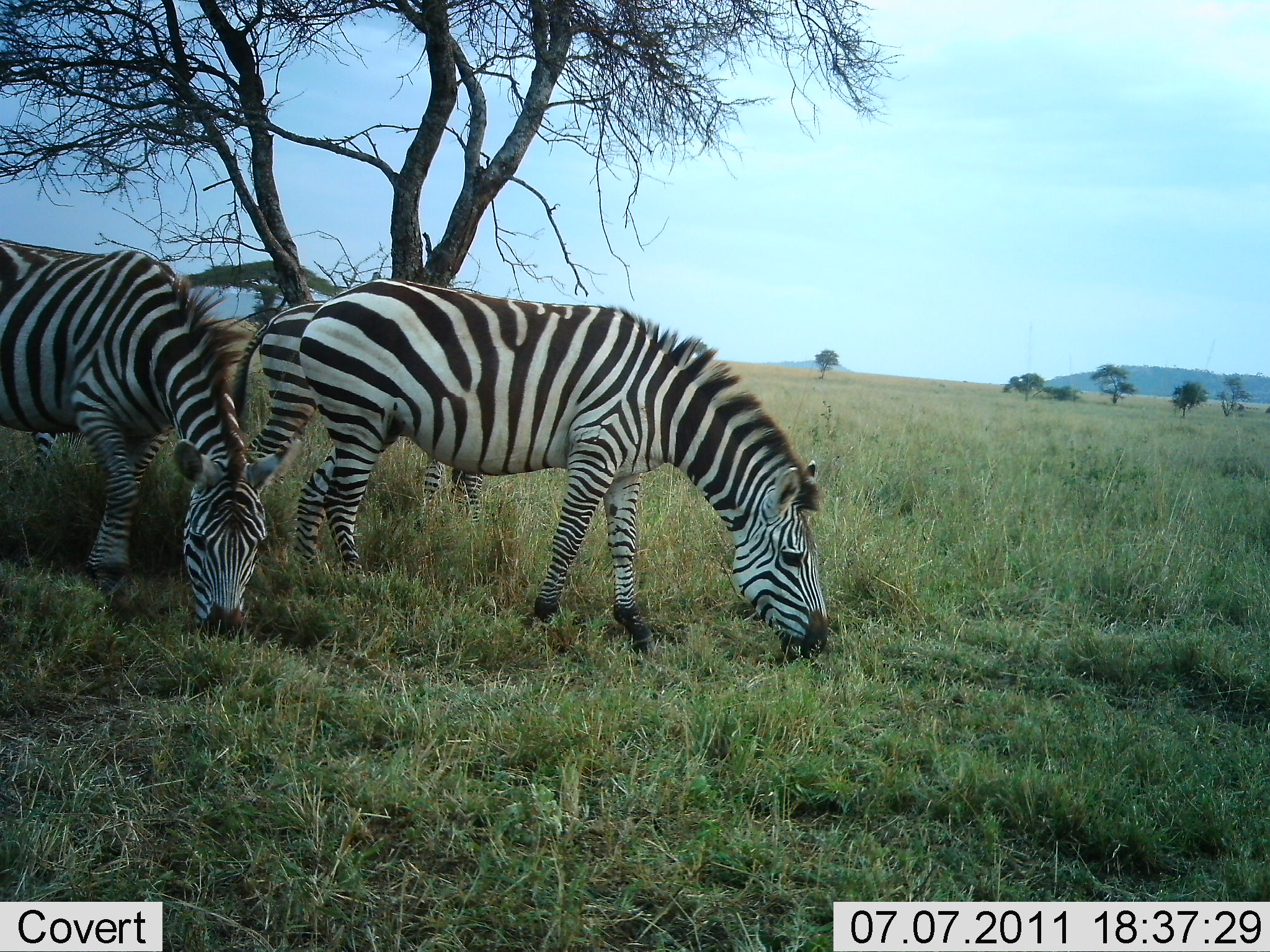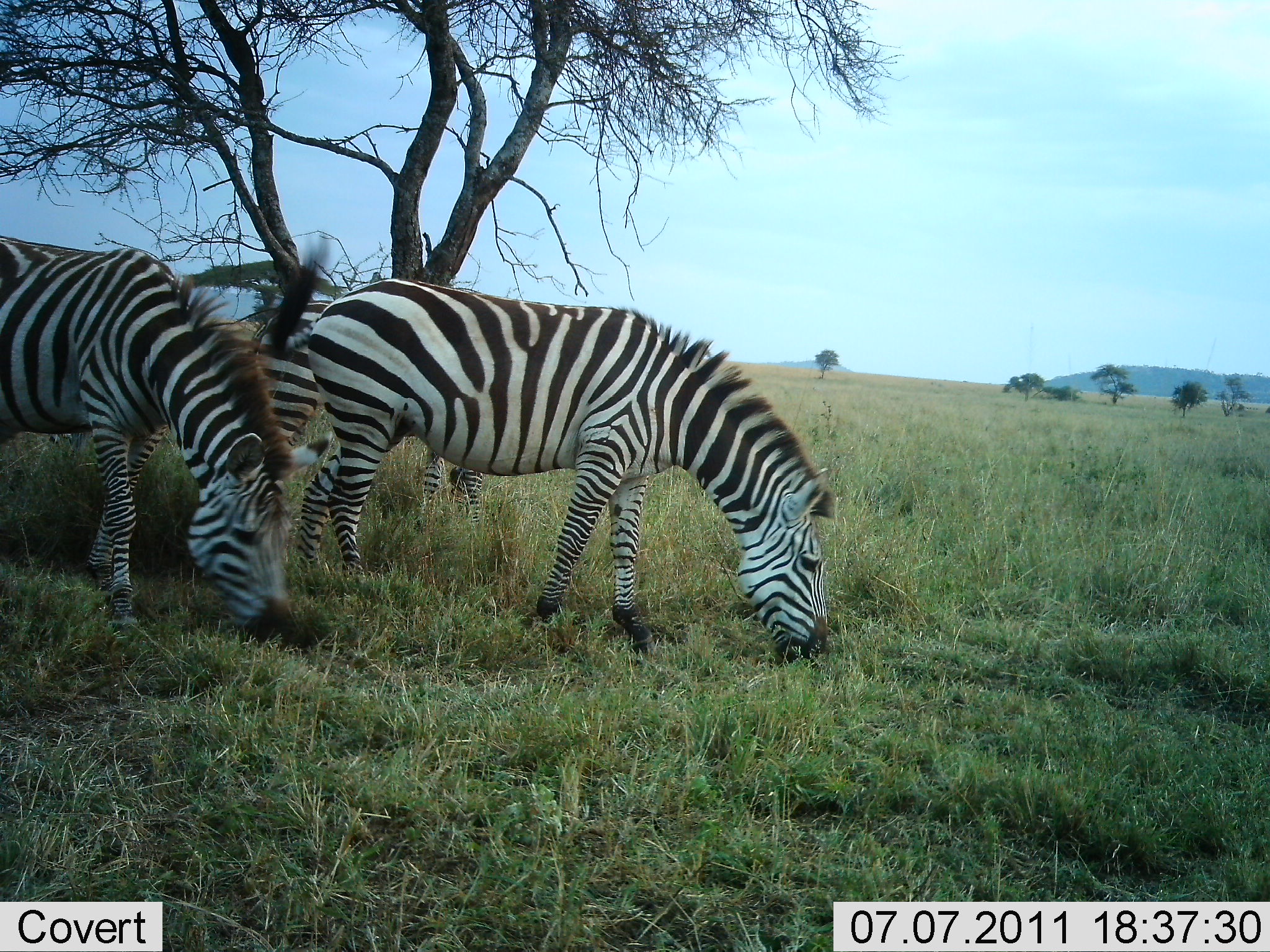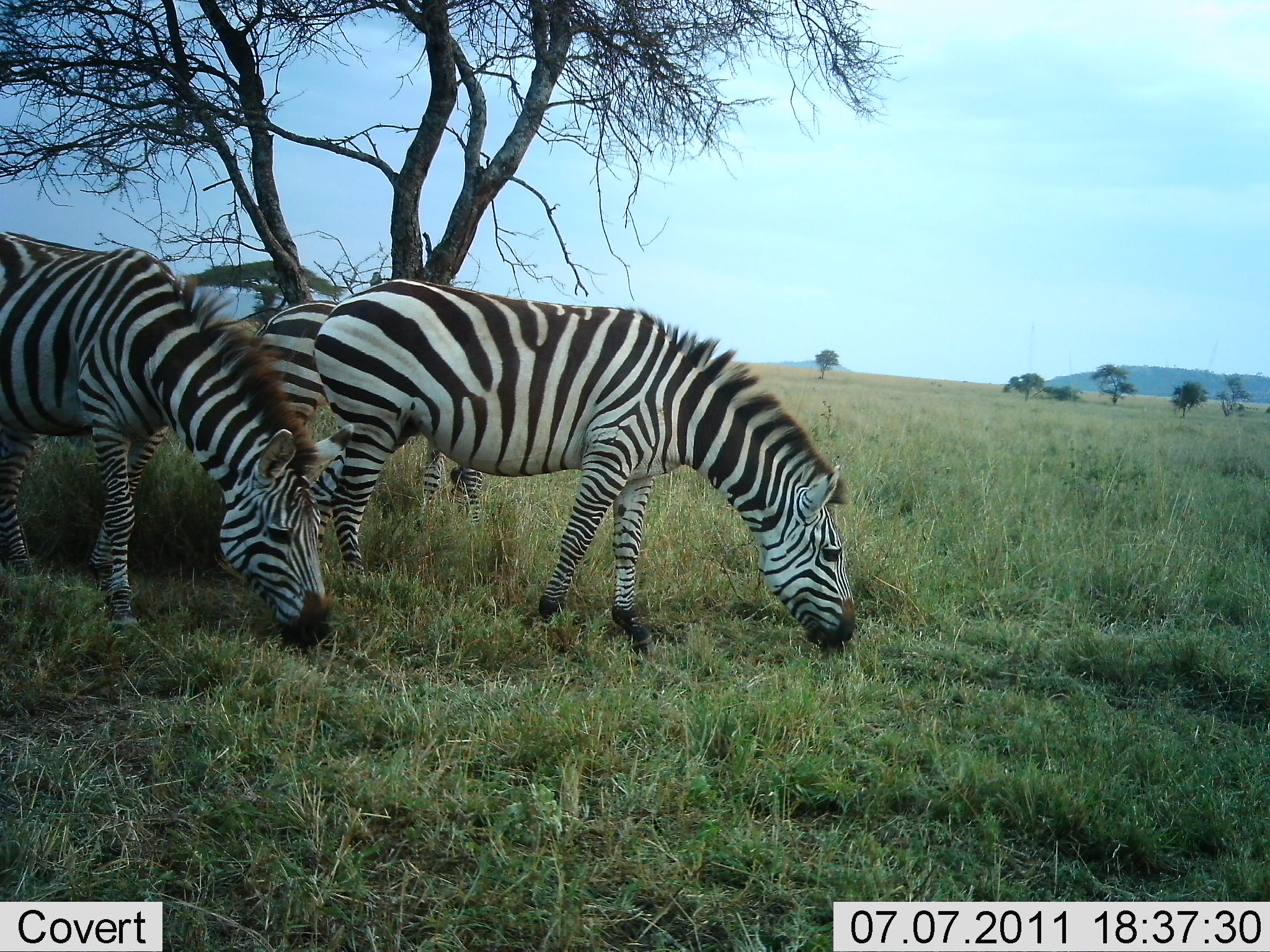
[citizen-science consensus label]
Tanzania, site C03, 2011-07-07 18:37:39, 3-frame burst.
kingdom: Animalia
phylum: Chordata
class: Mammalia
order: Perissodactyla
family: Equidae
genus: Equus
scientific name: Equus quagga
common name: plains zebra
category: zebra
Zebra (plains zebra) (Equus quagga), count 3. Behavior (volunteer vote fractions): standing 27%, resting 0%, moving 18%, interacting 0%. Young present (vote fraction): 0%. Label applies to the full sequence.